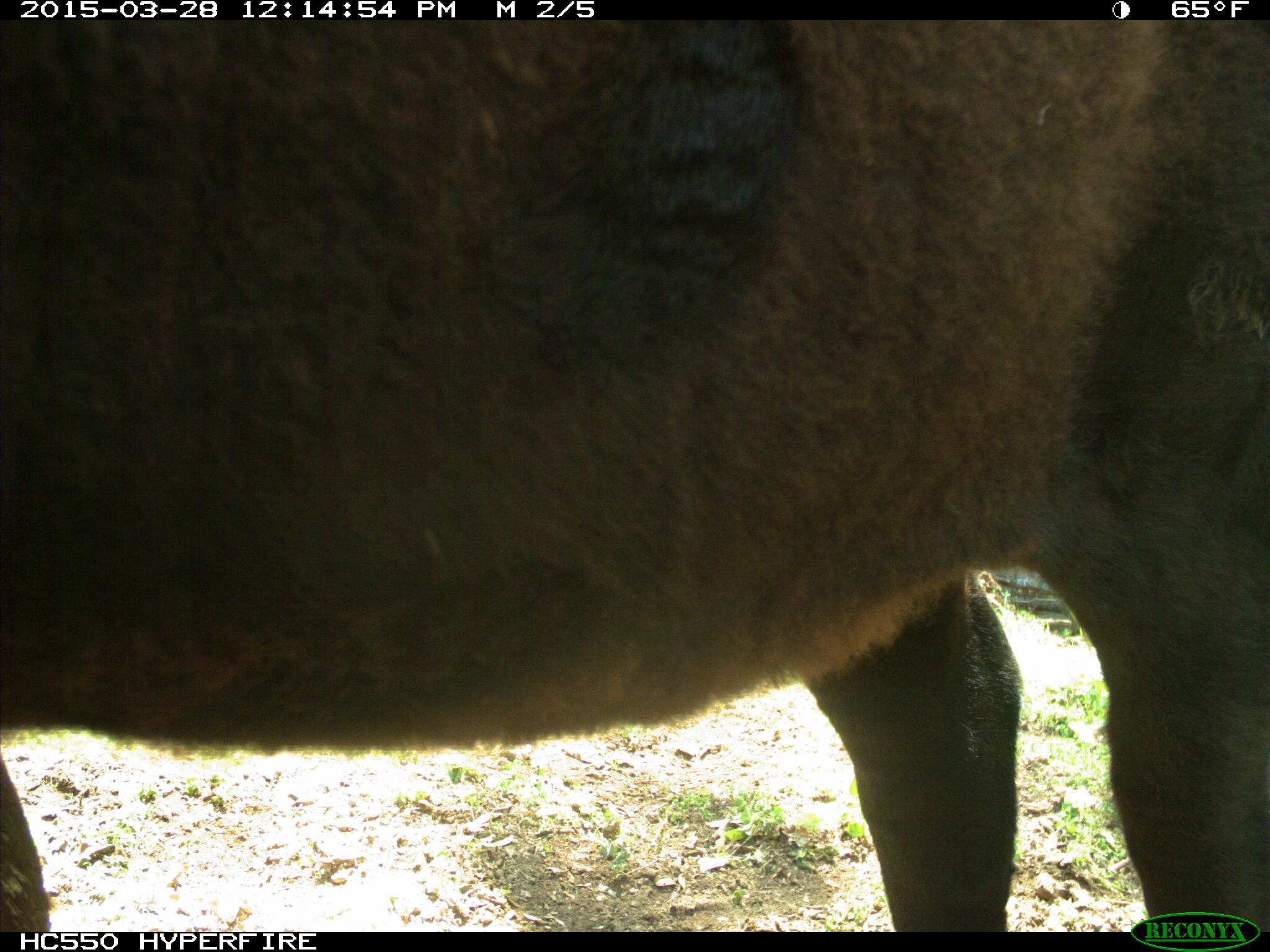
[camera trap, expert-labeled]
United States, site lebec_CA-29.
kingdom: Animalia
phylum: Chordata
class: Mammalia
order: Artiodactyla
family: Bovidae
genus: Bos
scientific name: Bos taurus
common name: domestic cow